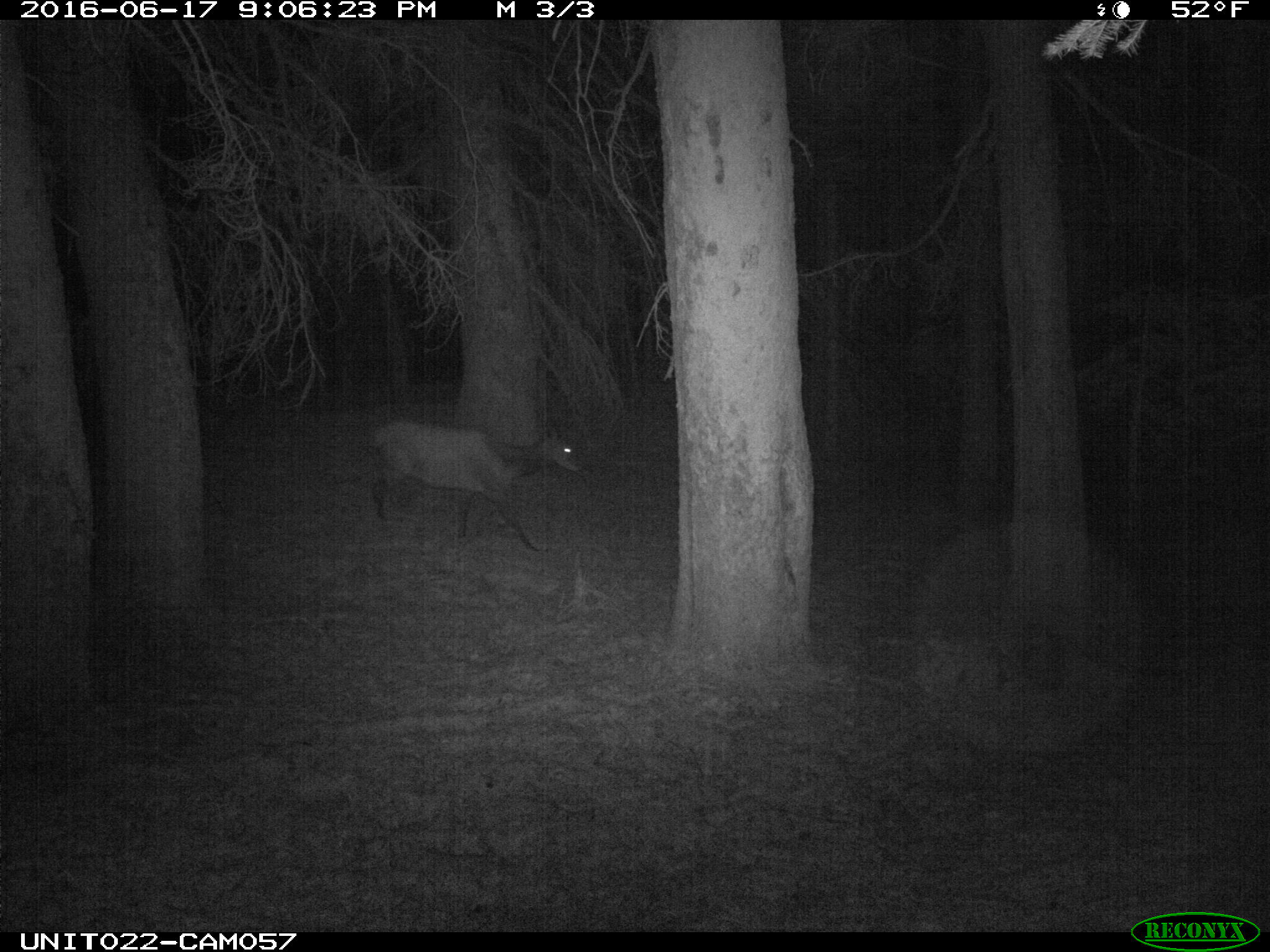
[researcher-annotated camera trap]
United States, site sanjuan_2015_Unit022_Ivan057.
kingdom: Animalia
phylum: Chordata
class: Mammalia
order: Artiodactyla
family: Cervidae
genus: Cervus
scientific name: Cervus elaphus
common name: red deer